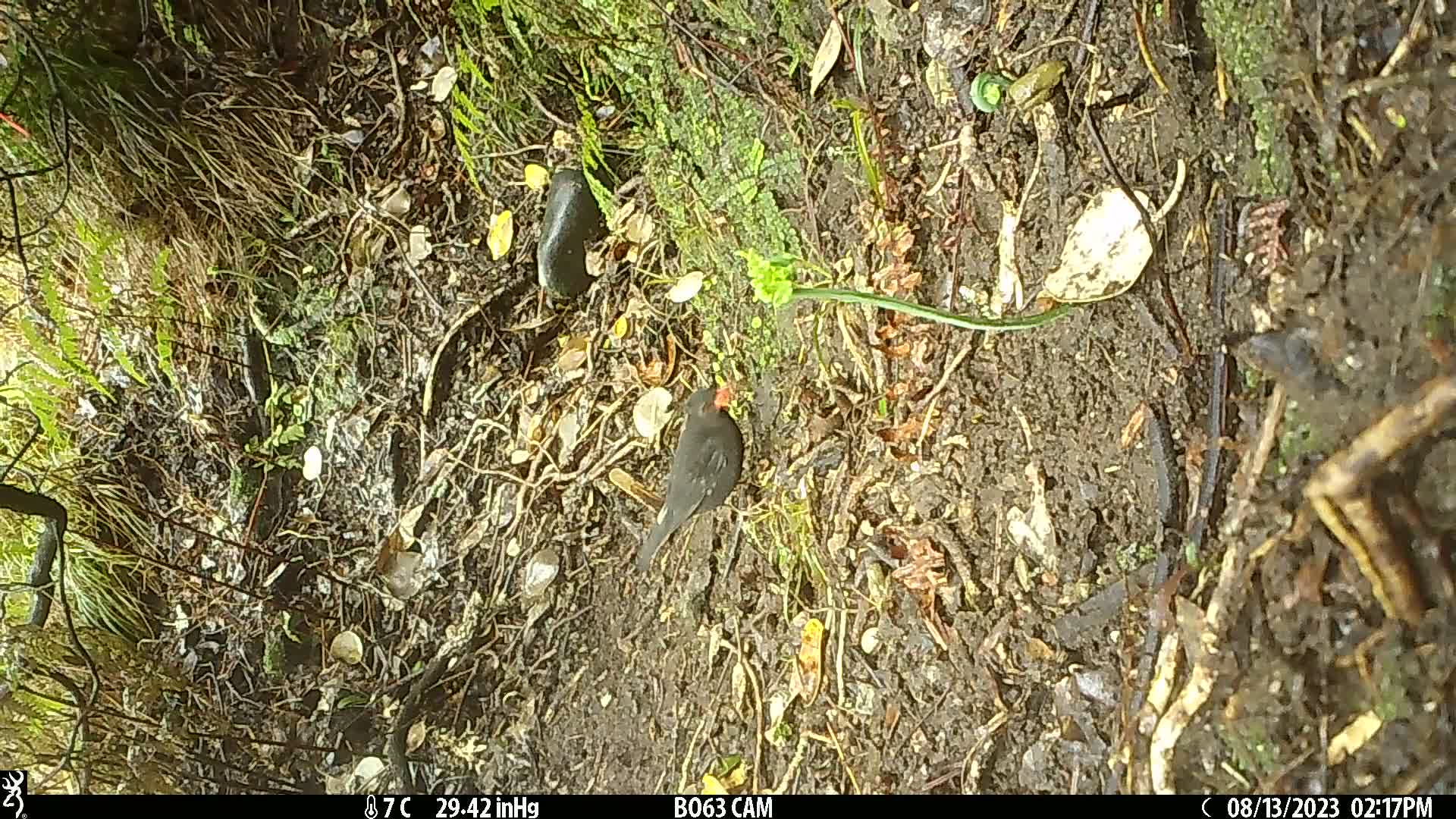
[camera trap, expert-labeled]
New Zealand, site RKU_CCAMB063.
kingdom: Animalia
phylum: Chordata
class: Aves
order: Passeriformes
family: Turdidae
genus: Turdus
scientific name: Turdus merula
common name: eurasian blackbird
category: blackbird